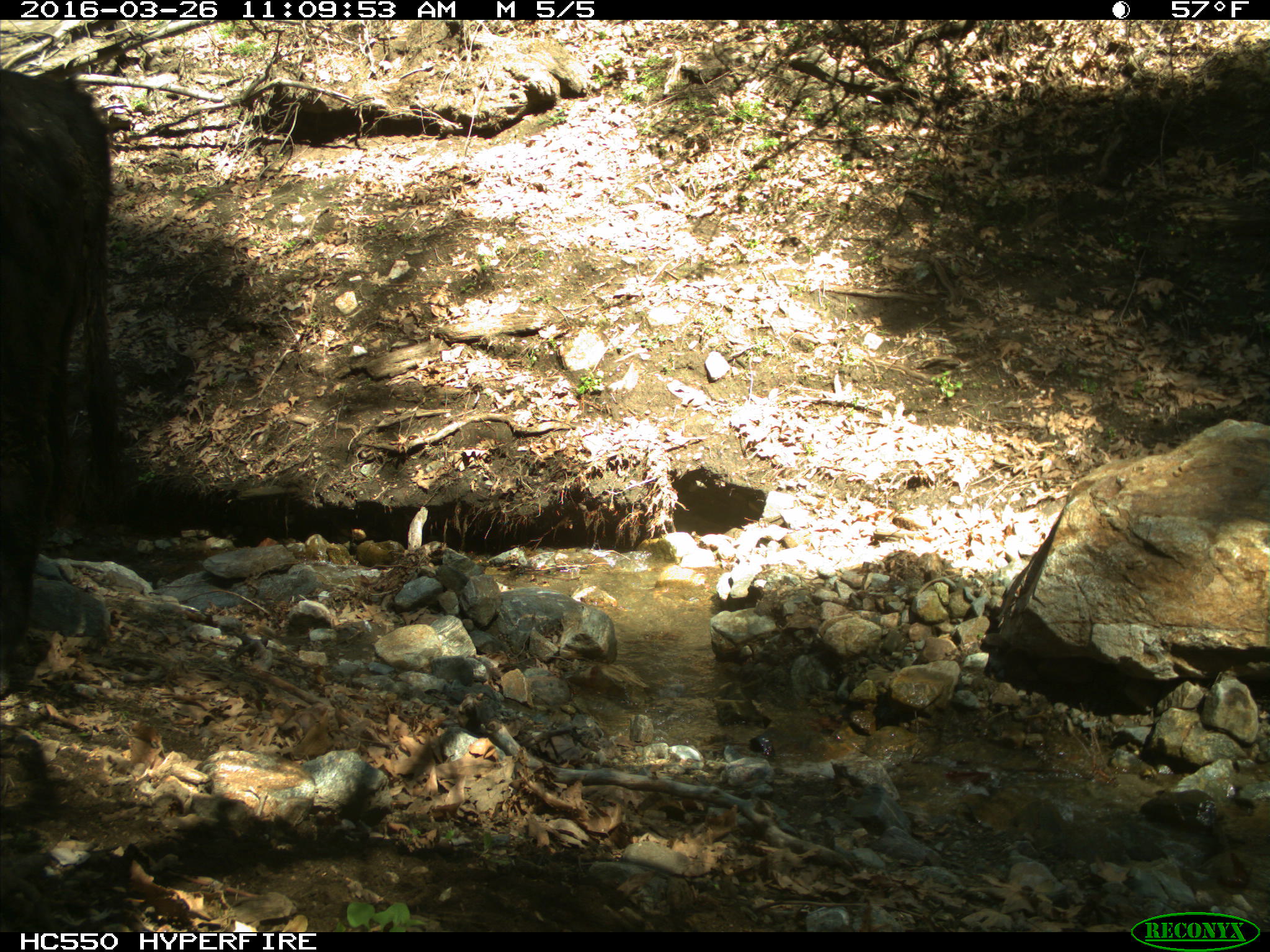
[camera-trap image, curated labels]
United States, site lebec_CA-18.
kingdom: Animalia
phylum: Chordata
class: Mammalia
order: Artiodactyla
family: Bovidae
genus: Bos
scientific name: Bos taurus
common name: domestic cow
Bos taurus (domestic cow).